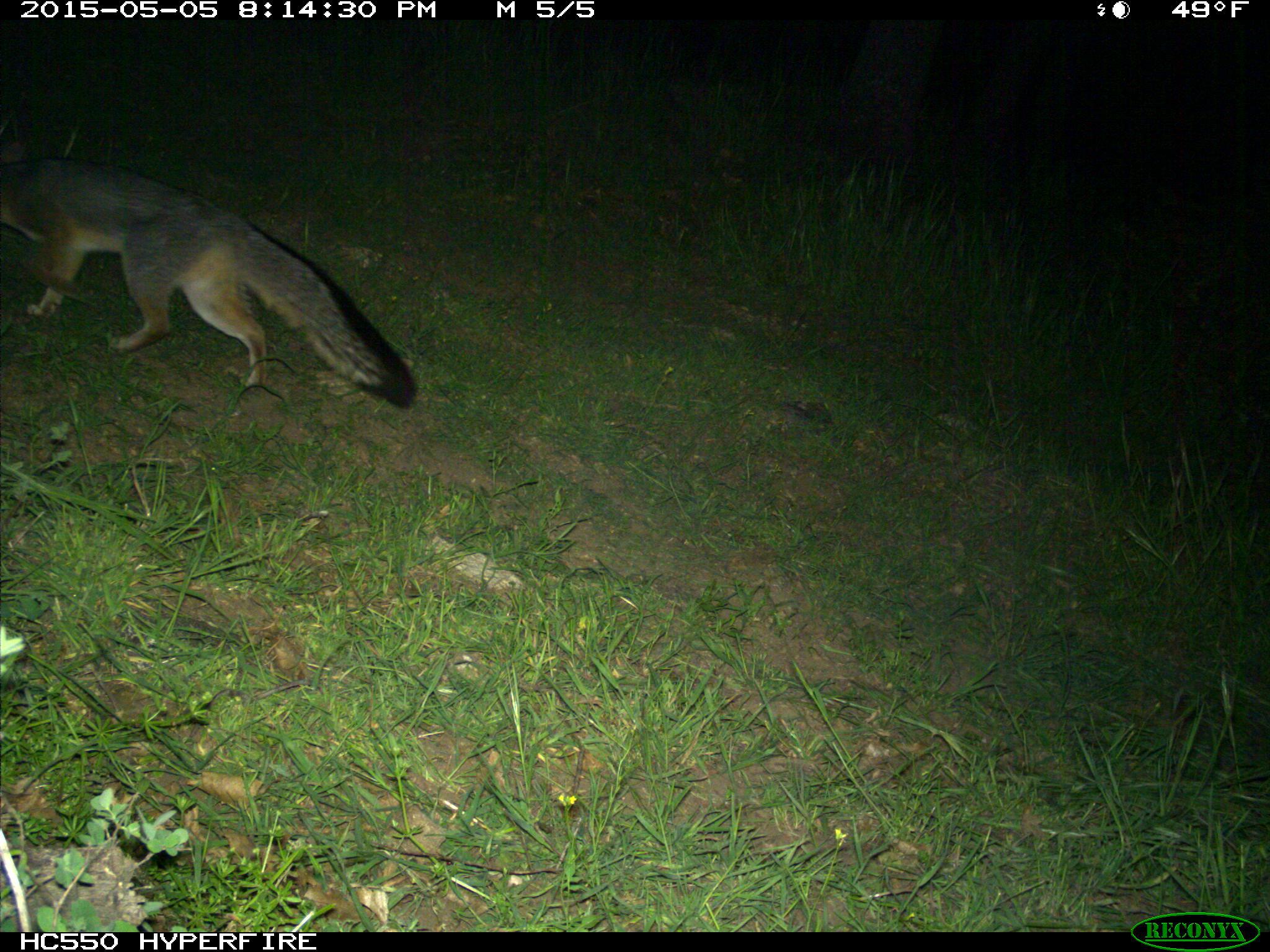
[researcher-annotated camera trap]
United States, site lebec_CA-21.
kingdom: Animalia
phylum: Chordata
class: Mammalia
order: Carnivora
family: Canidae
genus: Urocyon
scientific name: Urocyon cinereoargenteus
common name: gray fox